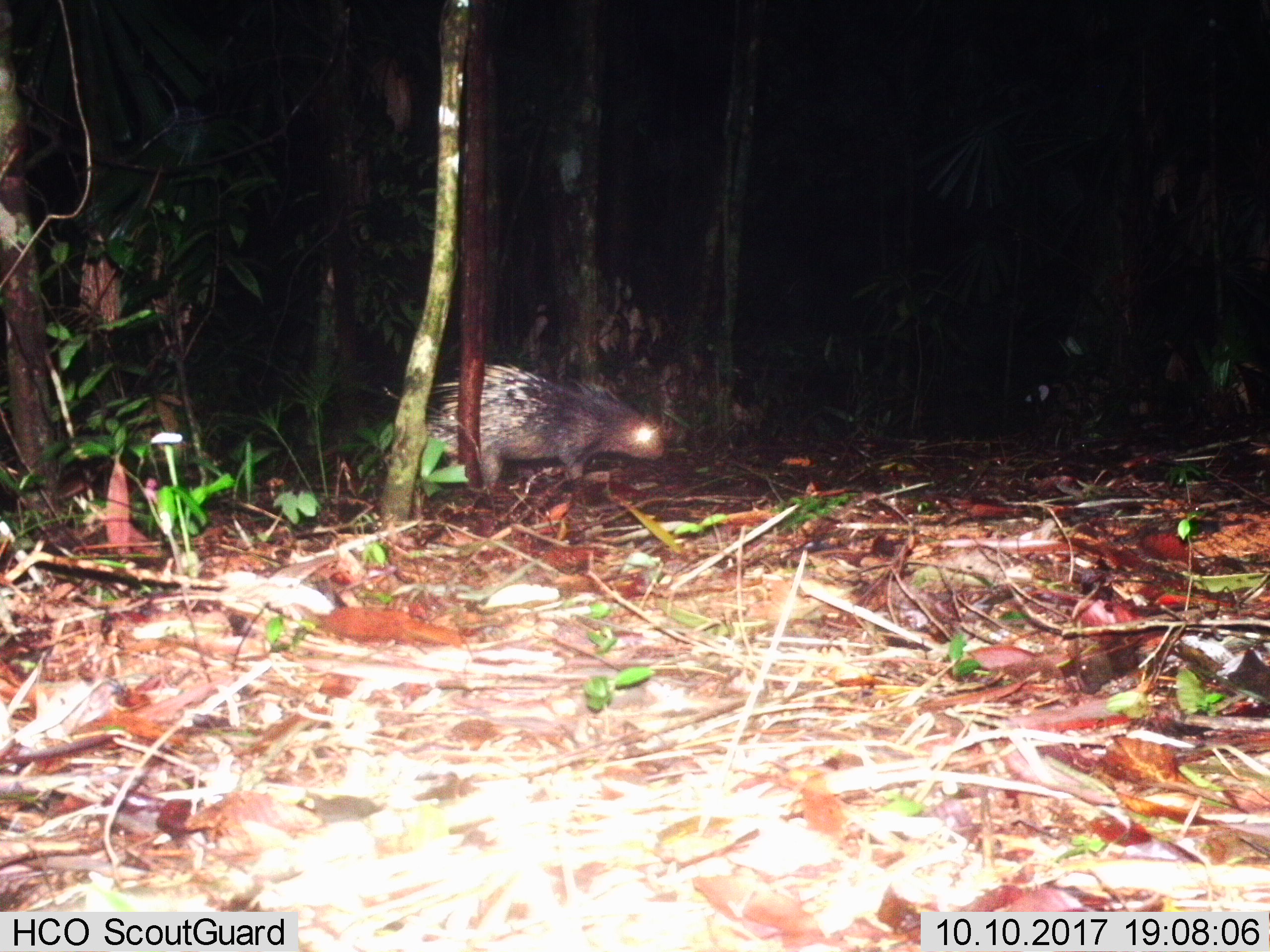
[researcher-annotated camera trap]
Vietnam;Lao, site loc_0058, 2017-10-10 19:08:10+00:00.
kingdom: Animalia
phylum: Chordata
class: Mammalia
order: Rodentia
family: Hystricidae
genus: Hystrix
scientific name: Hystrix brachyura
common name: malayan porcupine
Malayan porcupine (Hystrix brachyura). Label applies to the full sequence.